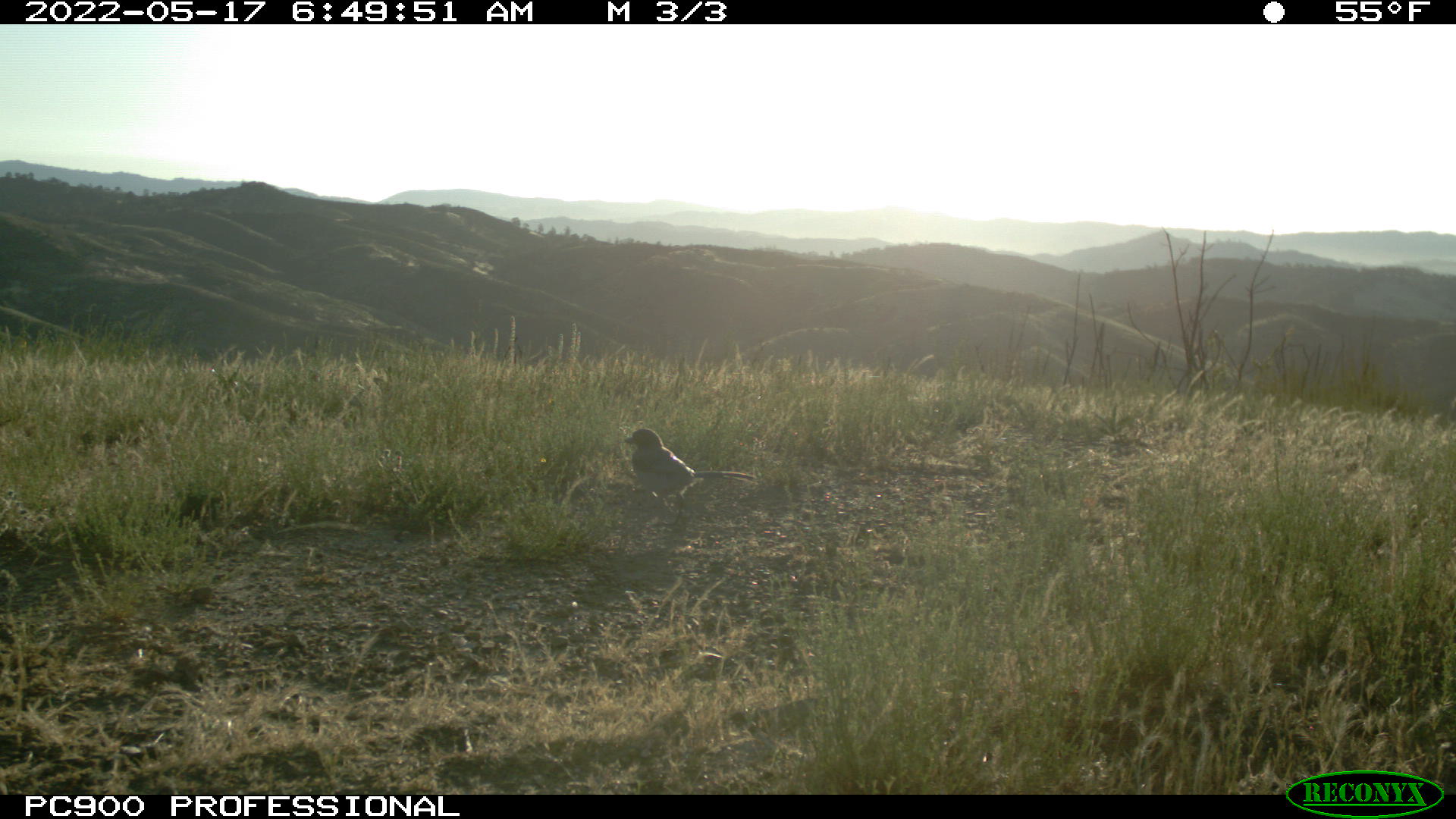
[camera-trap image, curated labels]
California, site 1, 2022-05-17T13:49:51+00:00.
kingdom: Animalia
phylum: Chordata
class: Aves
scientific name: Aves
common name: bird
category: unknown bird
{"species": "unknown bird (bird) (Aves)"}